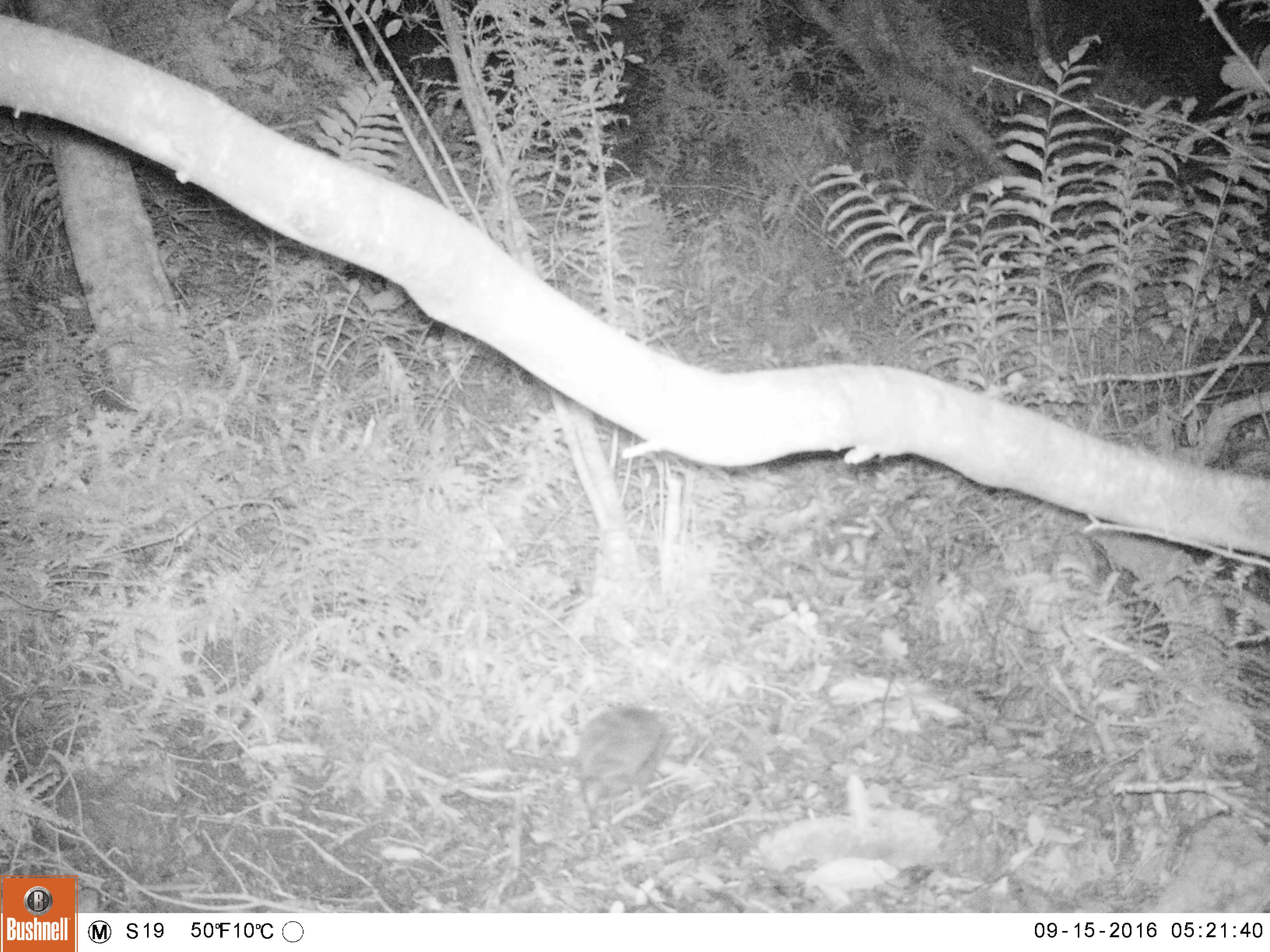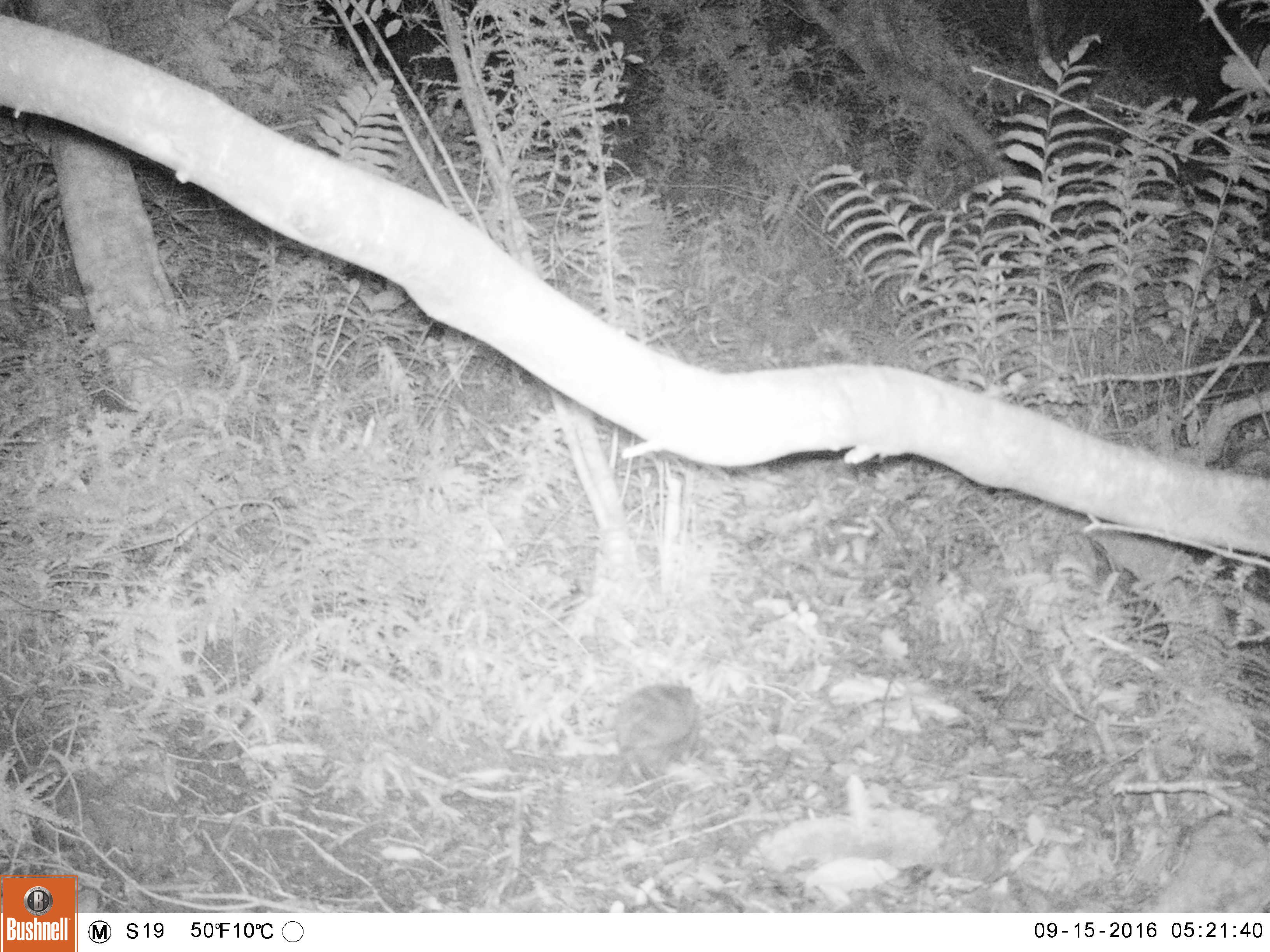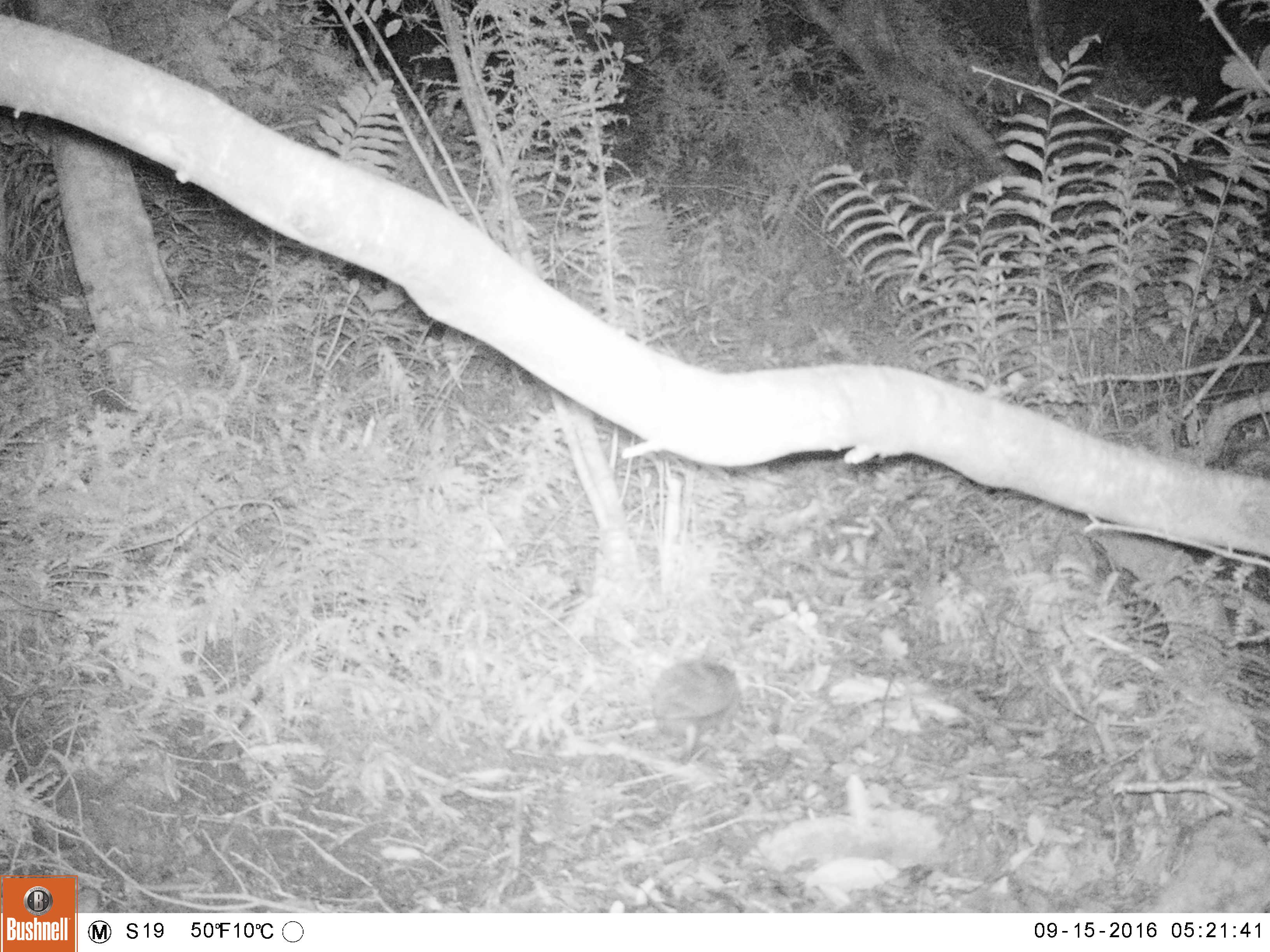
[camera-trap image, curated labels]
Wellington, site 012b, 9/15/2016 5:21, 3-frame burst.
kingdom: Animalia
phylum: Chordata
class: Mammalia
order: Eulipotyphla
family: Erinaceidae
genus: Erinaceus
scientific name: Erinaceus europaeus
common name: hedgehog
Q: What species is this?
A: Hedgehog (Erinaceus europaeus).